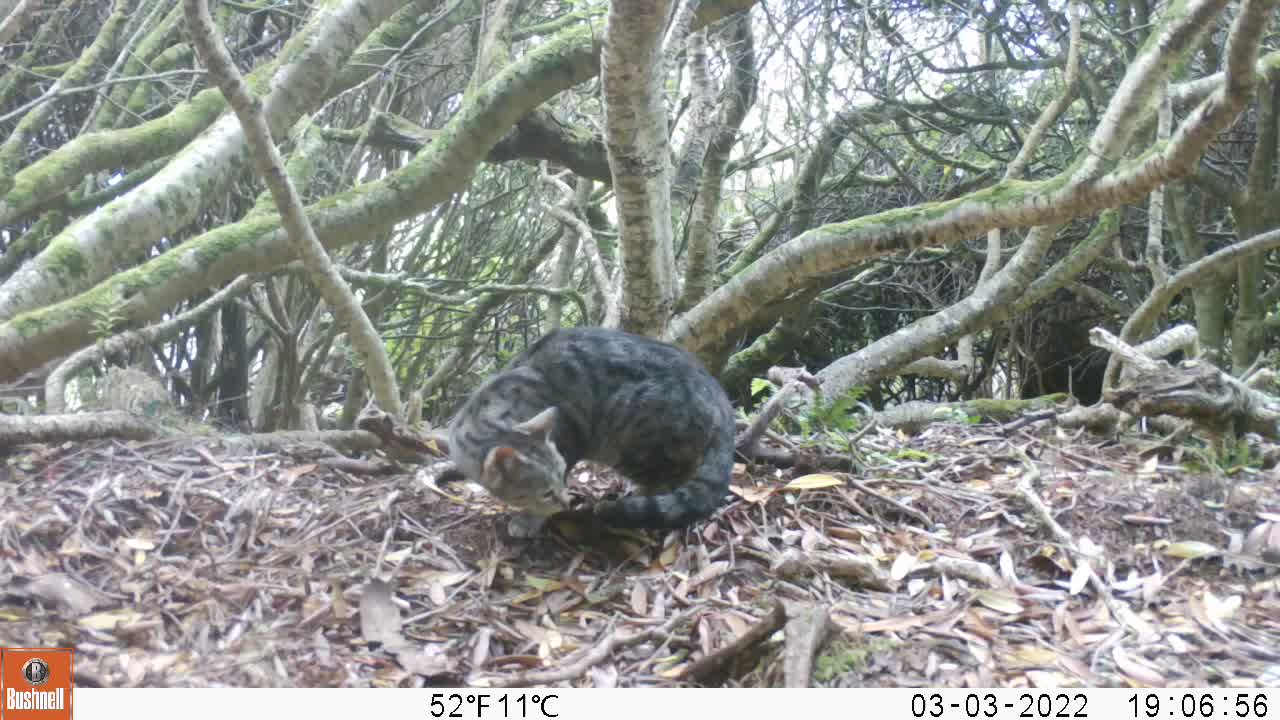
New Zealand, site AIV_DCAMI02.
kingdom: Animalia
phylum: Chordata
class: Mammalia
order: Carnivora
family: Felidae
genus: Felis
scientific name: Felis catus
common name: domestic cat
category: cat